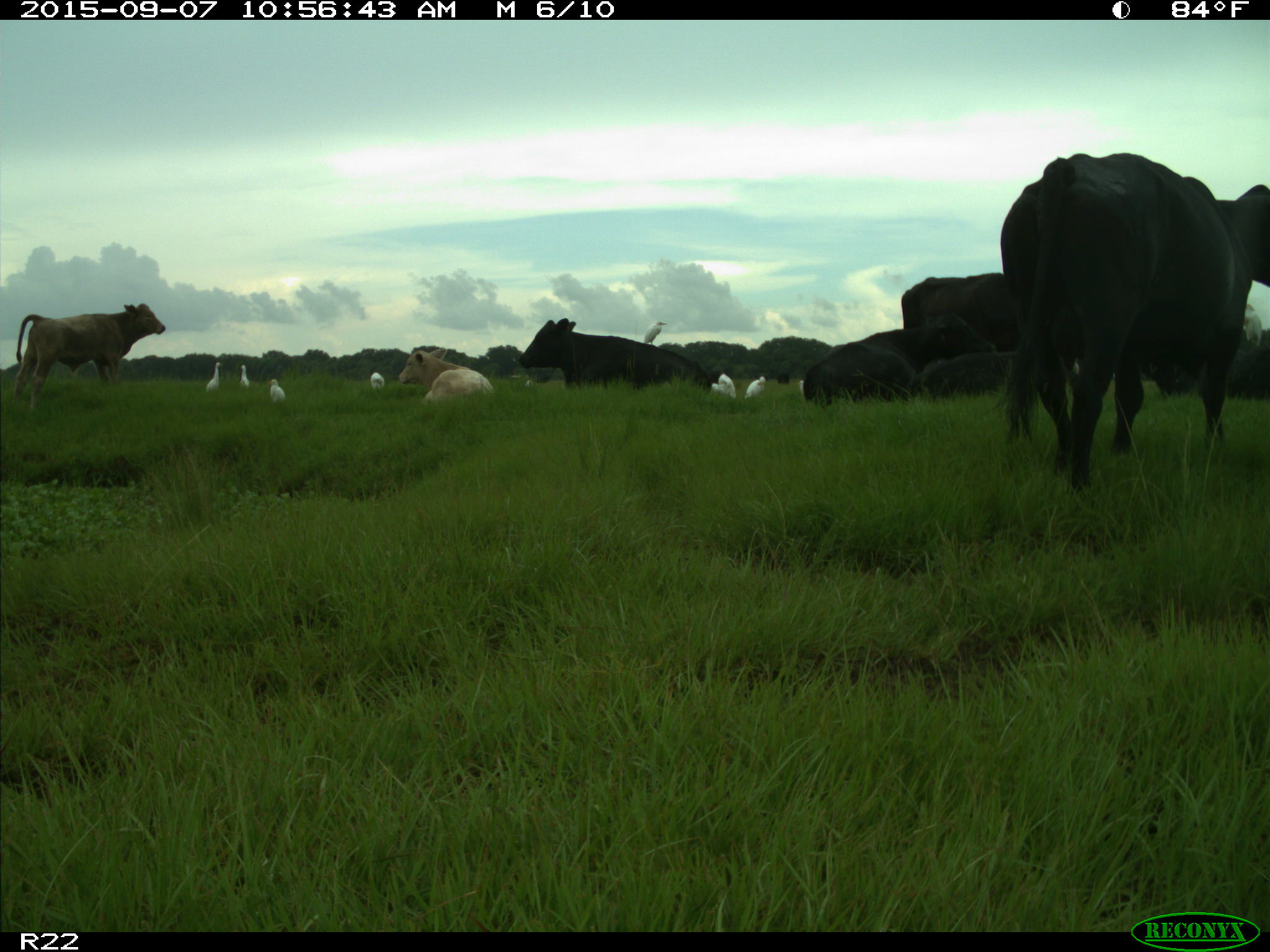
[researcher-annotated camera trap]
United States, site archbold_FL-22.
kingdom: Animalia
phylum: Chordata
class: Mammalia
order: Artiodactyla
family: Bovidae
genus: Bos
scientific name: Bos taurus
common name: domestic cow